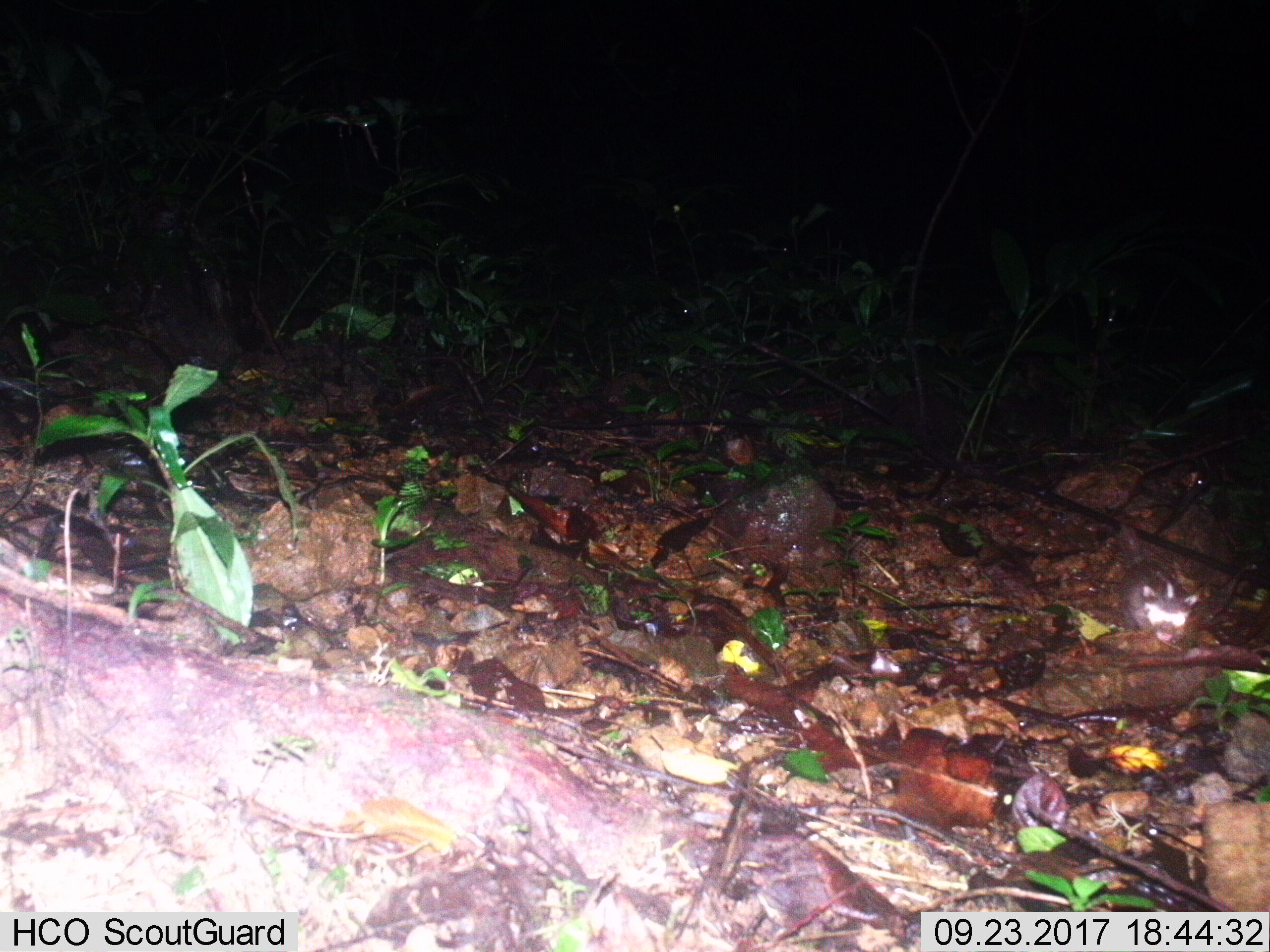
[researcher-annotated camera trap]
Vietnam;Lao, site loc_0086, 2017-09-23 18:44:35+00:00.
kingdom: Animalia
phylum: Chordata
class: Mammalia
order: Carnivora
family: Mustelidae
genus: Melogale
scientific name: Melogale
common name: ferret badger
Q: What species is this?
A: Ferret badger (Melogale).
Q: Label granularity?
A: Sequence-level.